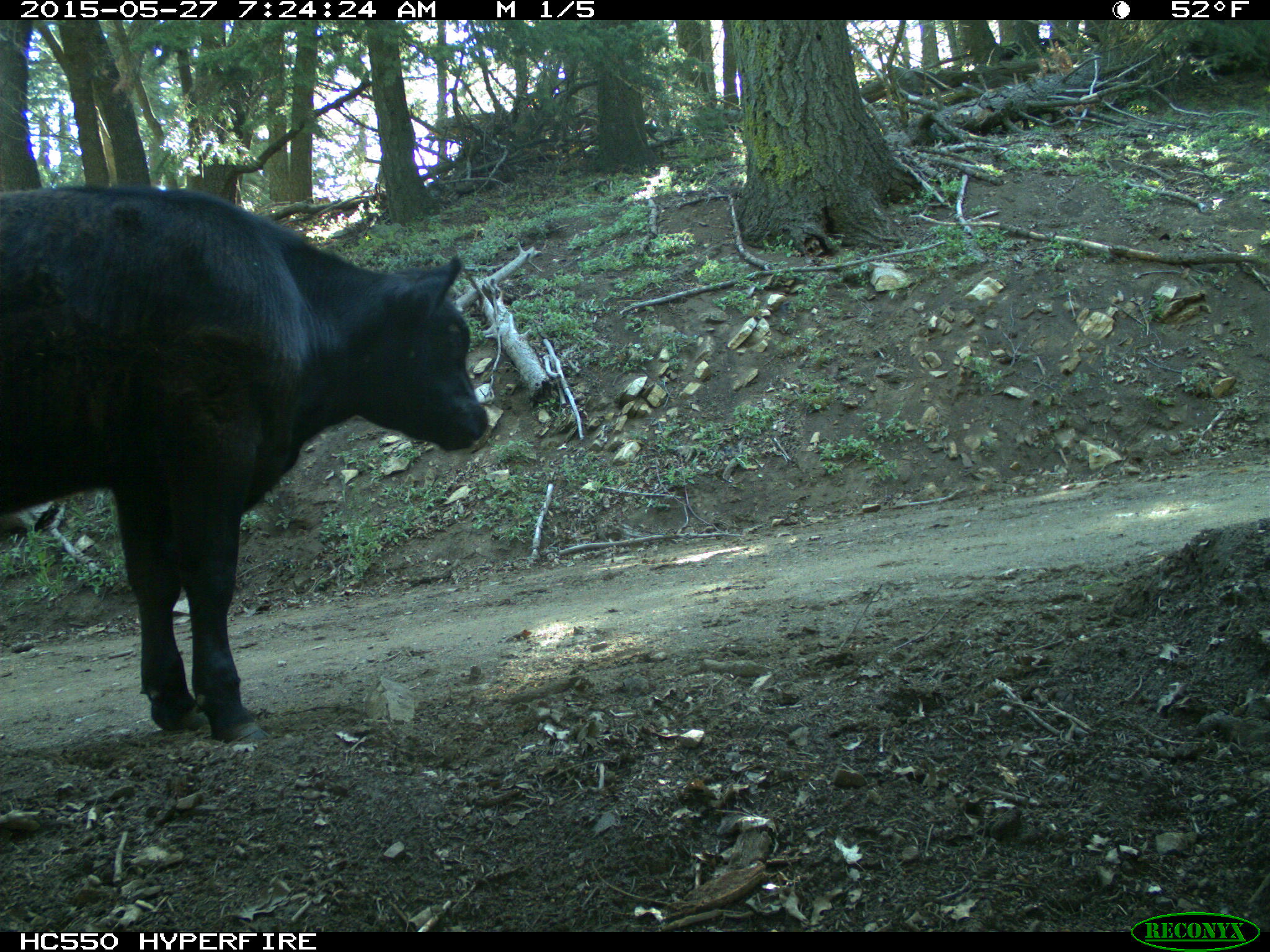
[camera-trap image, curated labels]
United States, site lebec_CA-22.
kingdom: Animalia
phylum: Chordata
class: Mammalia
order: Artiodactyla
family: Bovidae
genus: Bos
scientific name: Bos taurus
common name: domestic cow